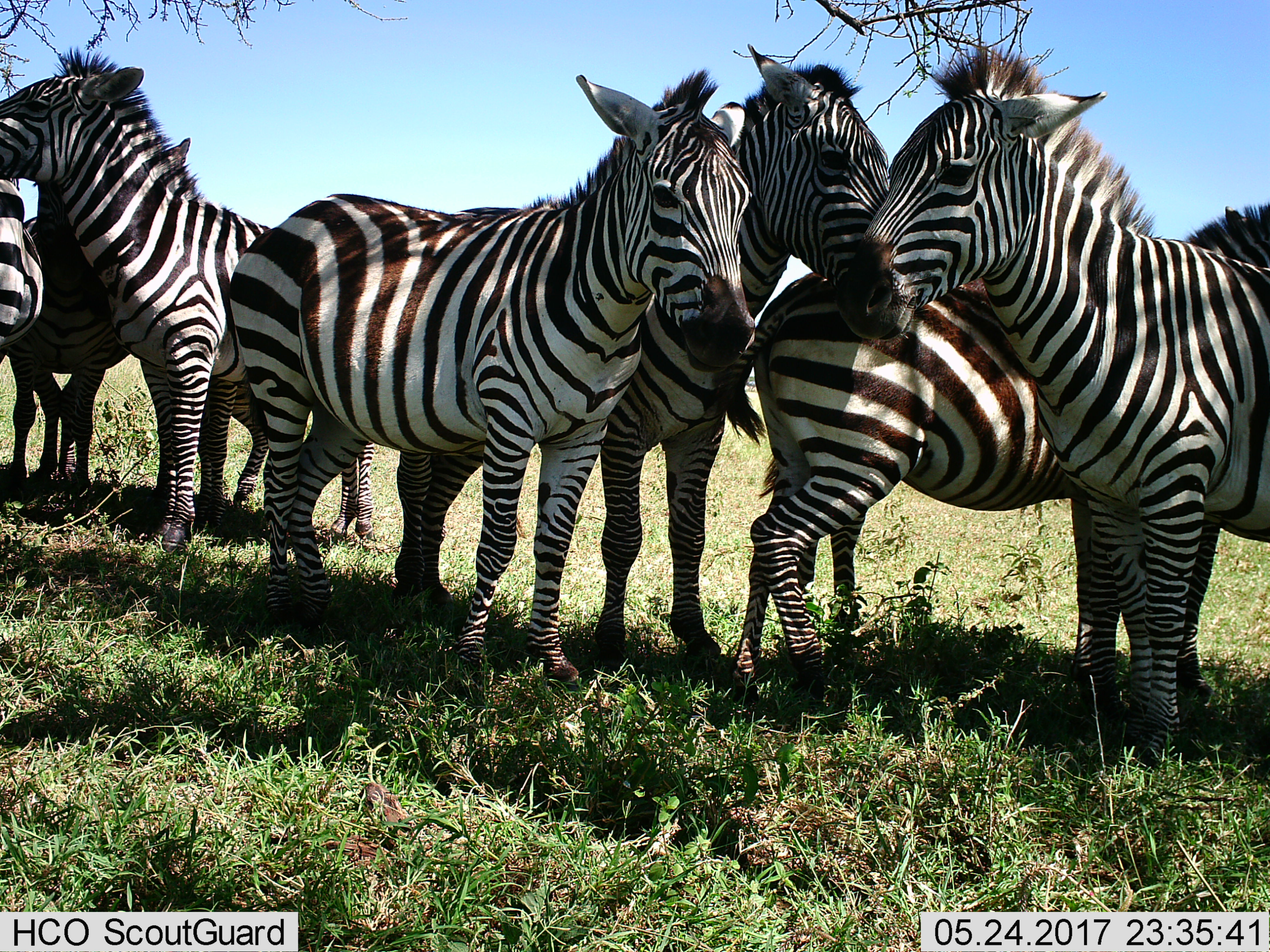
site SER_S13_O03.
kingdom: Animalia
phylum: Chordata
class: Mammalia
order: Perissodactyla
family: Equidae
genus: Equus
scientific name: Equus quagga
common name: plains zebra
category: zebraplains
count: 7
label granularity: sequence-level